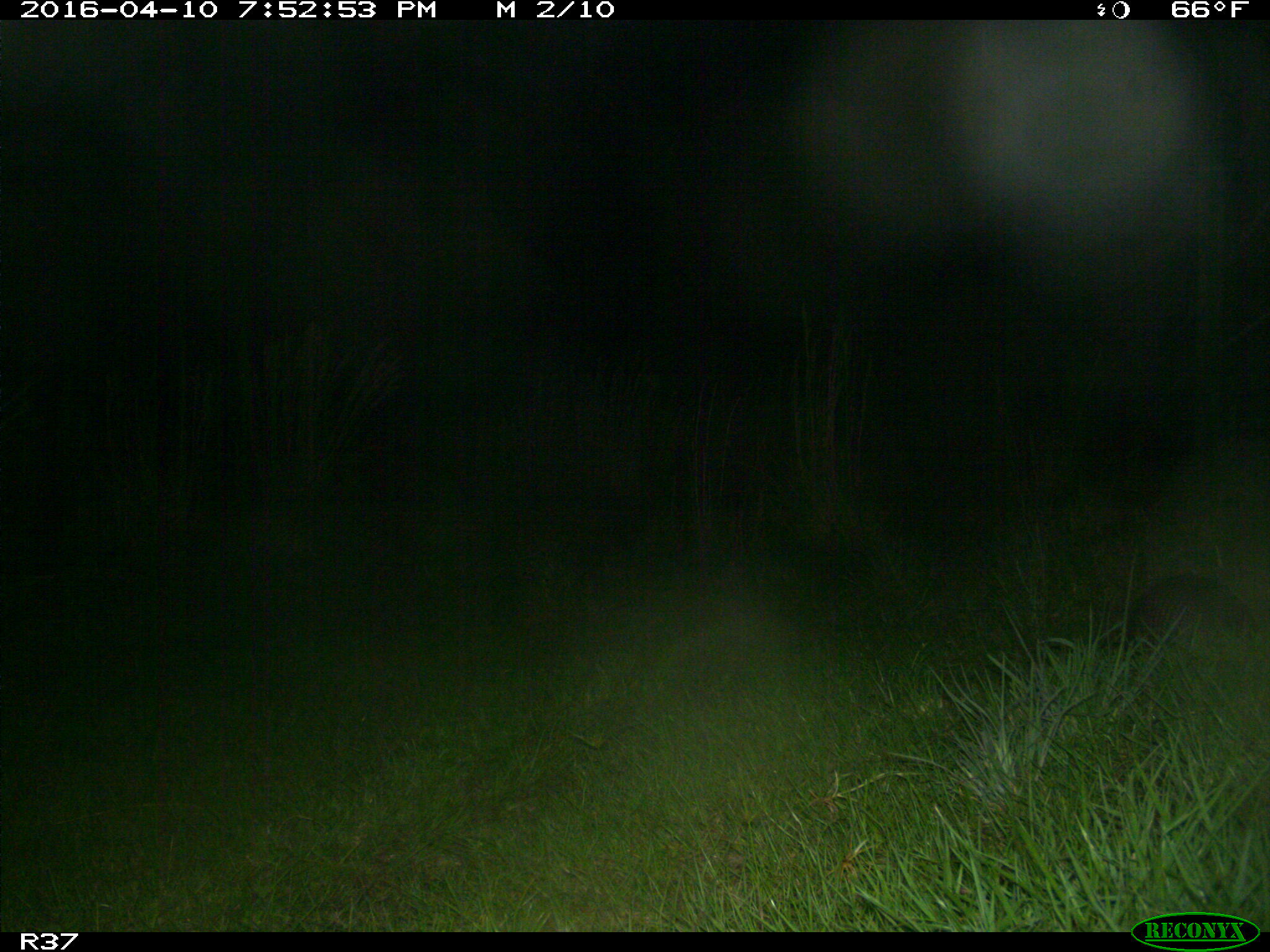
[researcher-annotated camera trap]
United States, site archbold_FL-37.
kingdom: Animalia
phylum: Chordata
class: Mammalia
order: Cingulata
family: Dasypodidae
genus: Dasypus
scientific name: Dasypus novemcinctus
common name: nine-banded armadillo